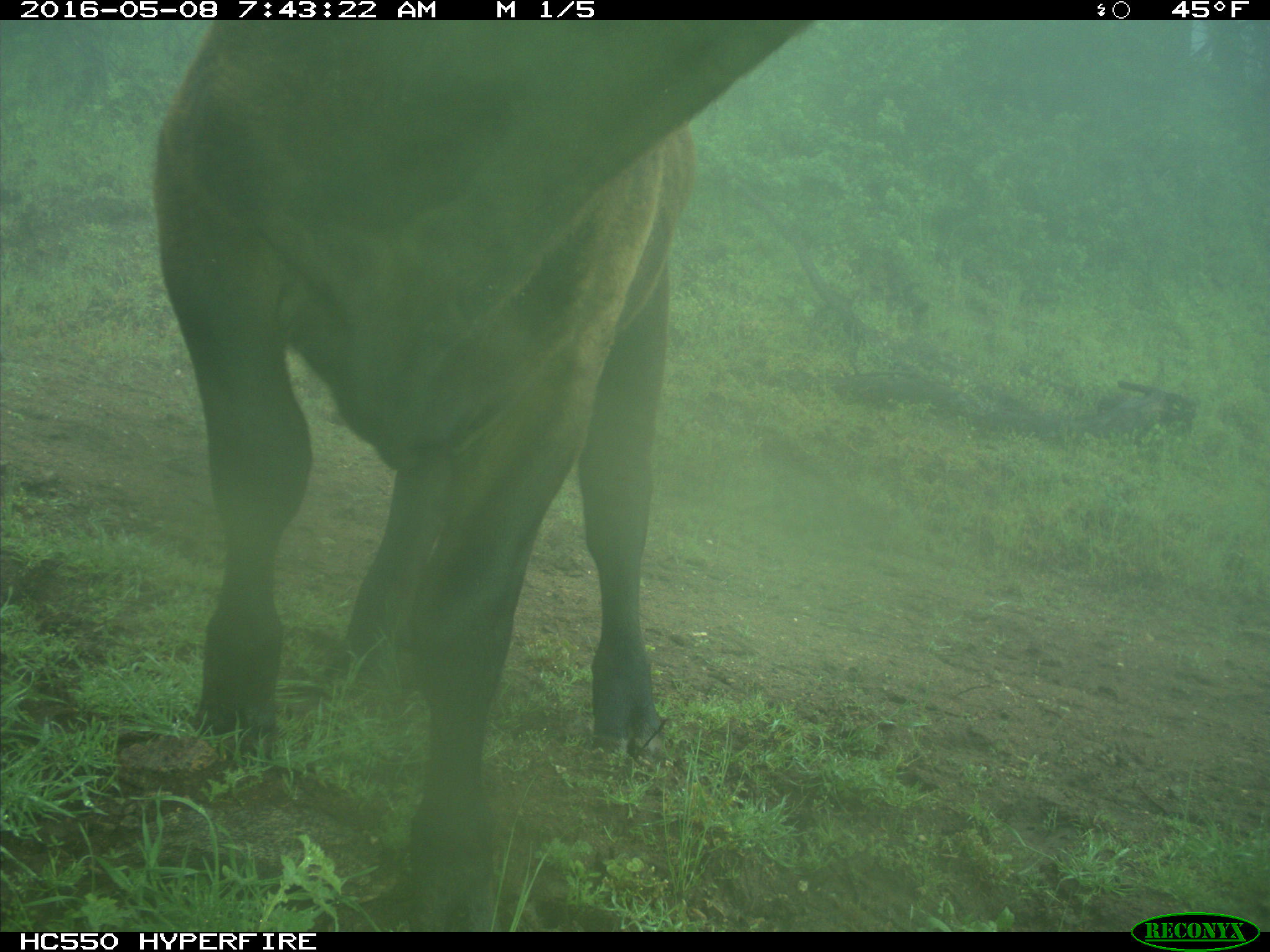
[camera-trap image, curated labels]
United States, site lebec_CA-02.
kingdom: Animalia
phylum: Chordata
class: Mammalia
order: Artiodactyla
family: Bovidae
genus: Bos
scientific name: Bos taurus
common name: domestic cow